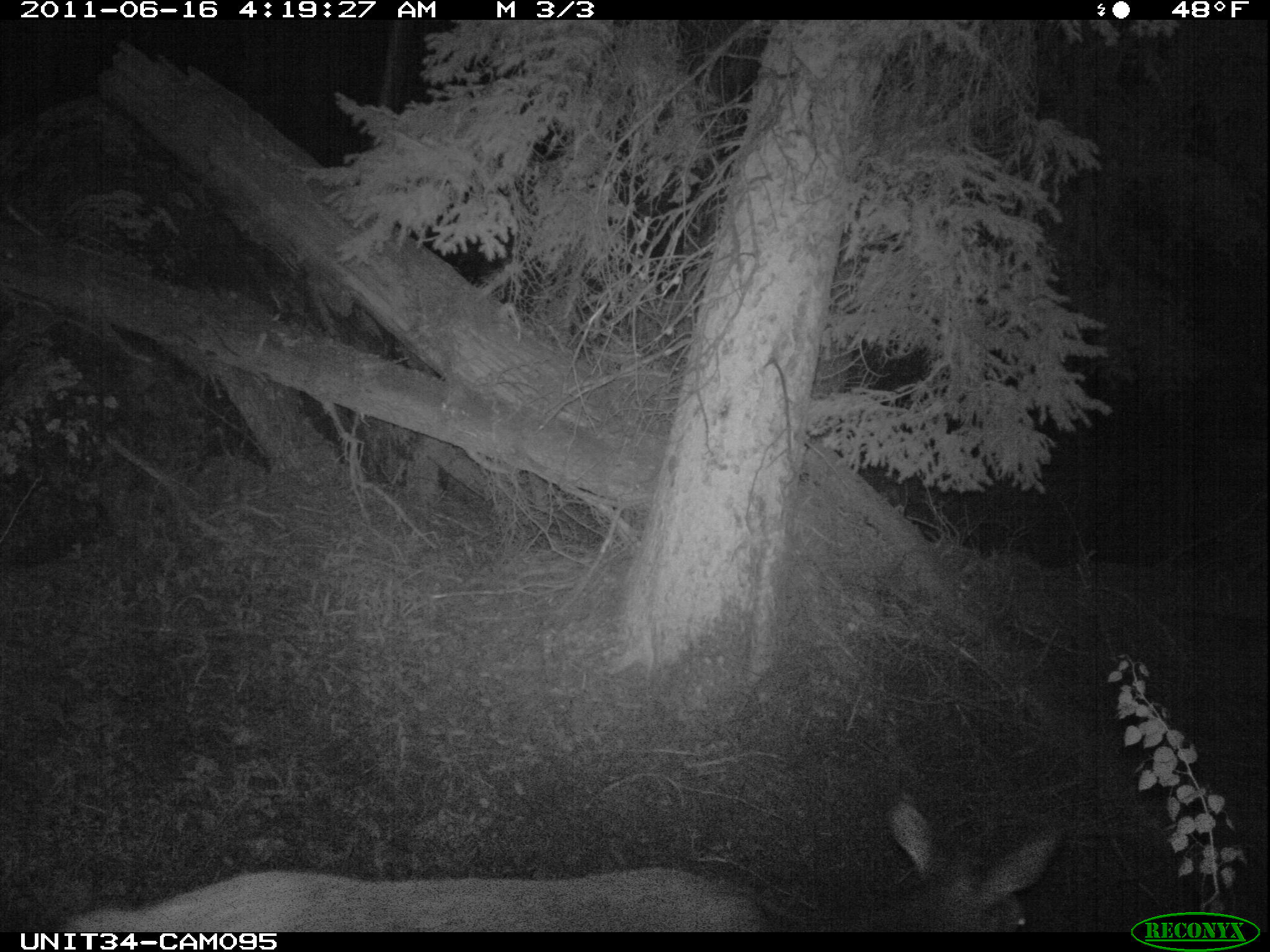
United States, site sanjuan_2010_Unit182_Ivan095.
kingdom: Animalia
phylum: Chordata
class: Mammalia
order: Artiodactyla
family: Cervidae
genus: Cervus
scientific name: Cervus elaphus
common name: red deer